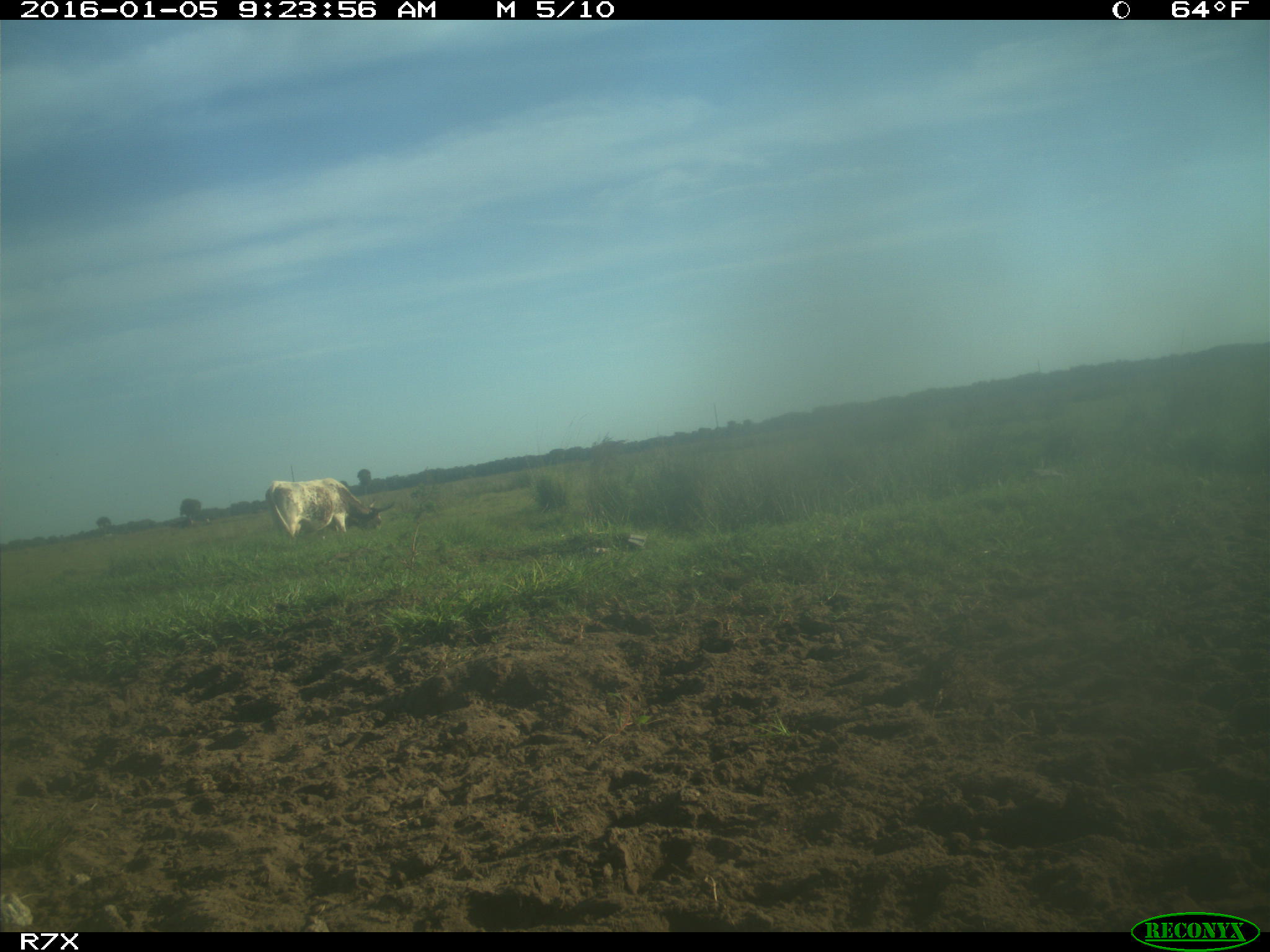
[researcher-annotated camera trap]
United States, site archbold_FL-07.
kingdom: Animalia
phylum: Chordata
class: Mammalia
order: Artiodactyla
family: Bovidae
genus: Bos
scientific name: Bos taurus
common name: domestic cow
Bos taurus (domestic cow).